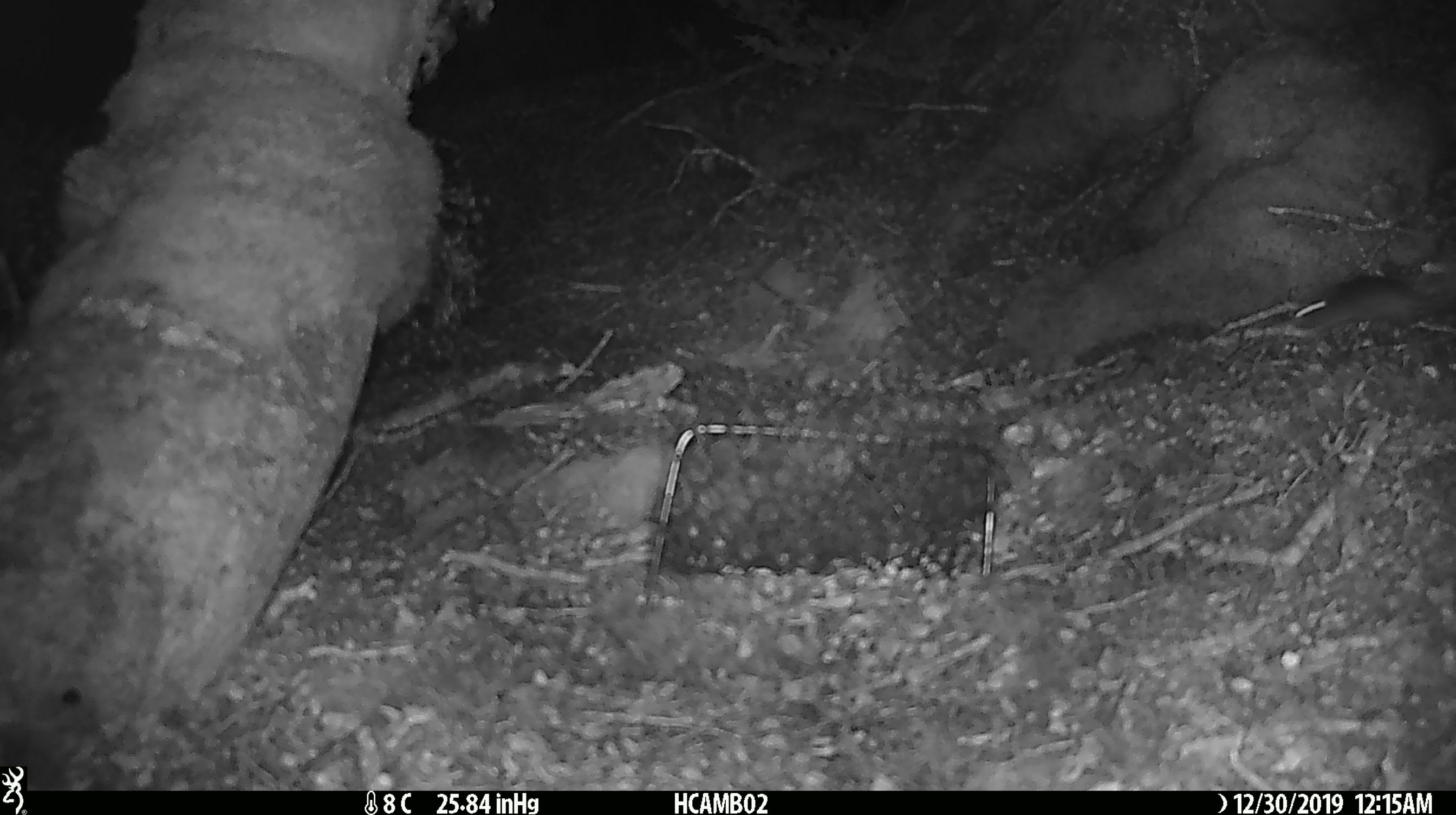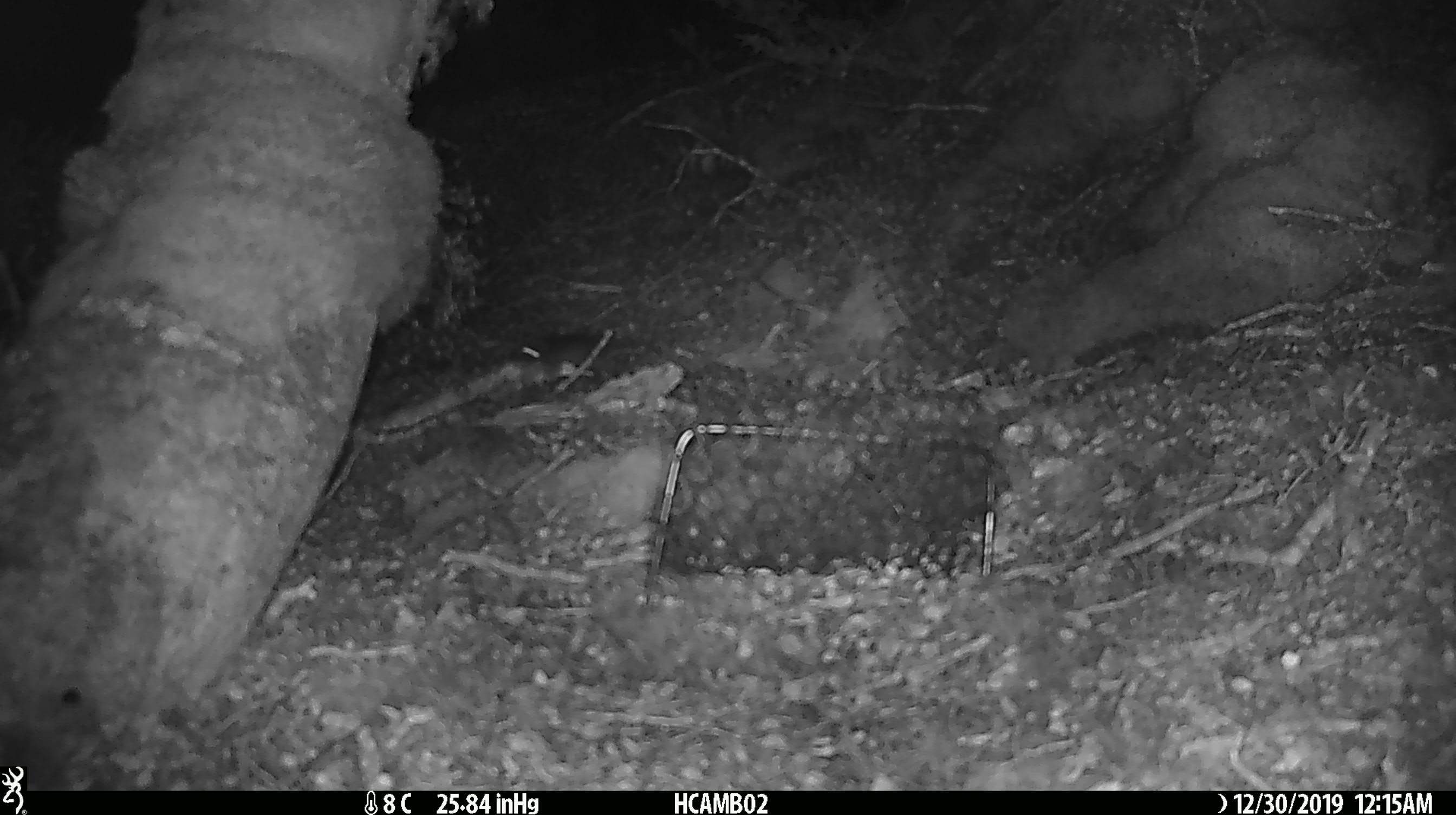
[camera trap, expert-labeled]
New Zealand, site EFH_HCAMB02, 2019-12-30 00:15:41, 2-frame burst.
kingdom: Animalia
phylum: Chordata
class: Mammalia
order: Rodentia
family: Muridae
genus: Mus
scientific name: Mus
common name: mouse